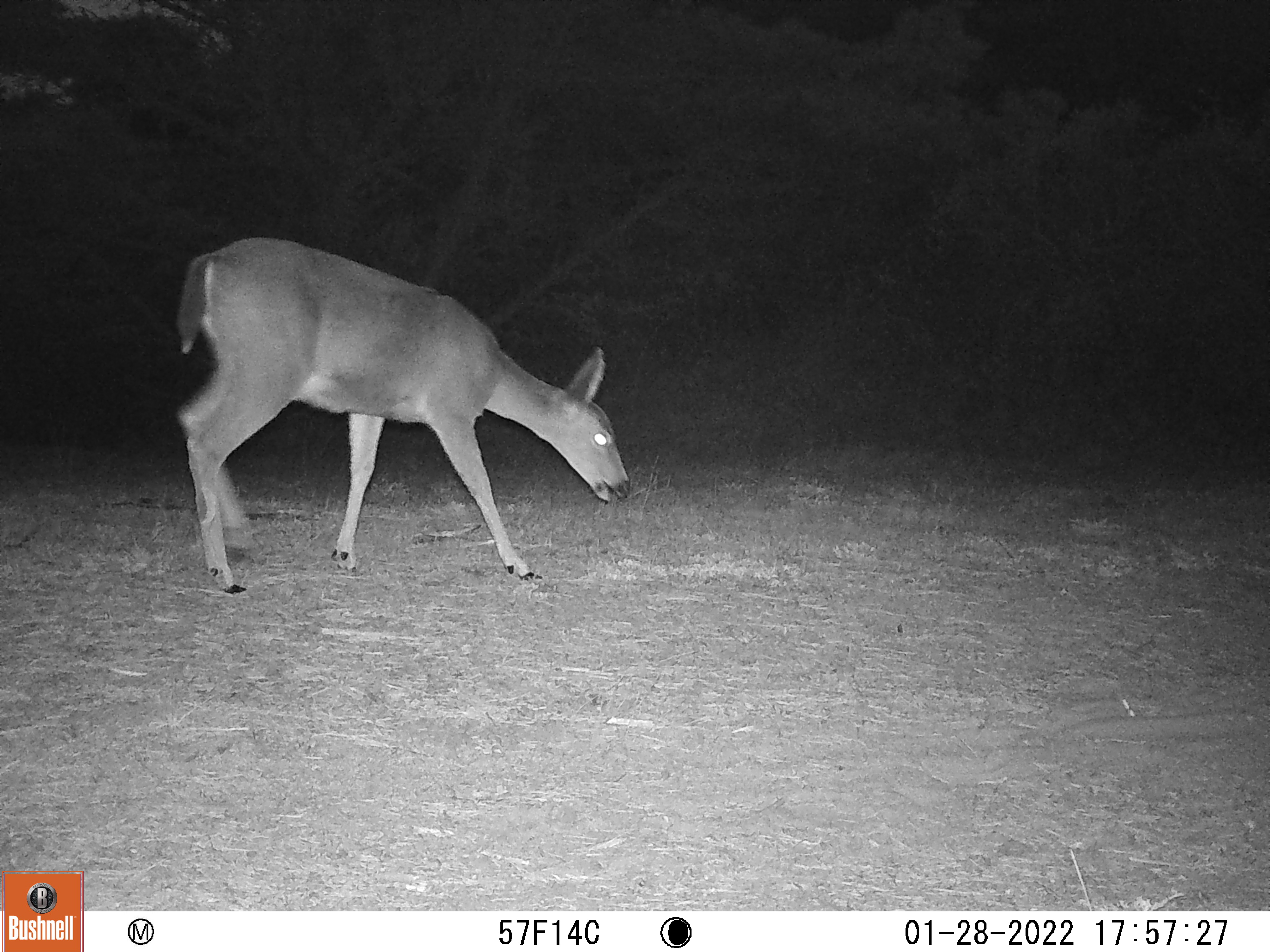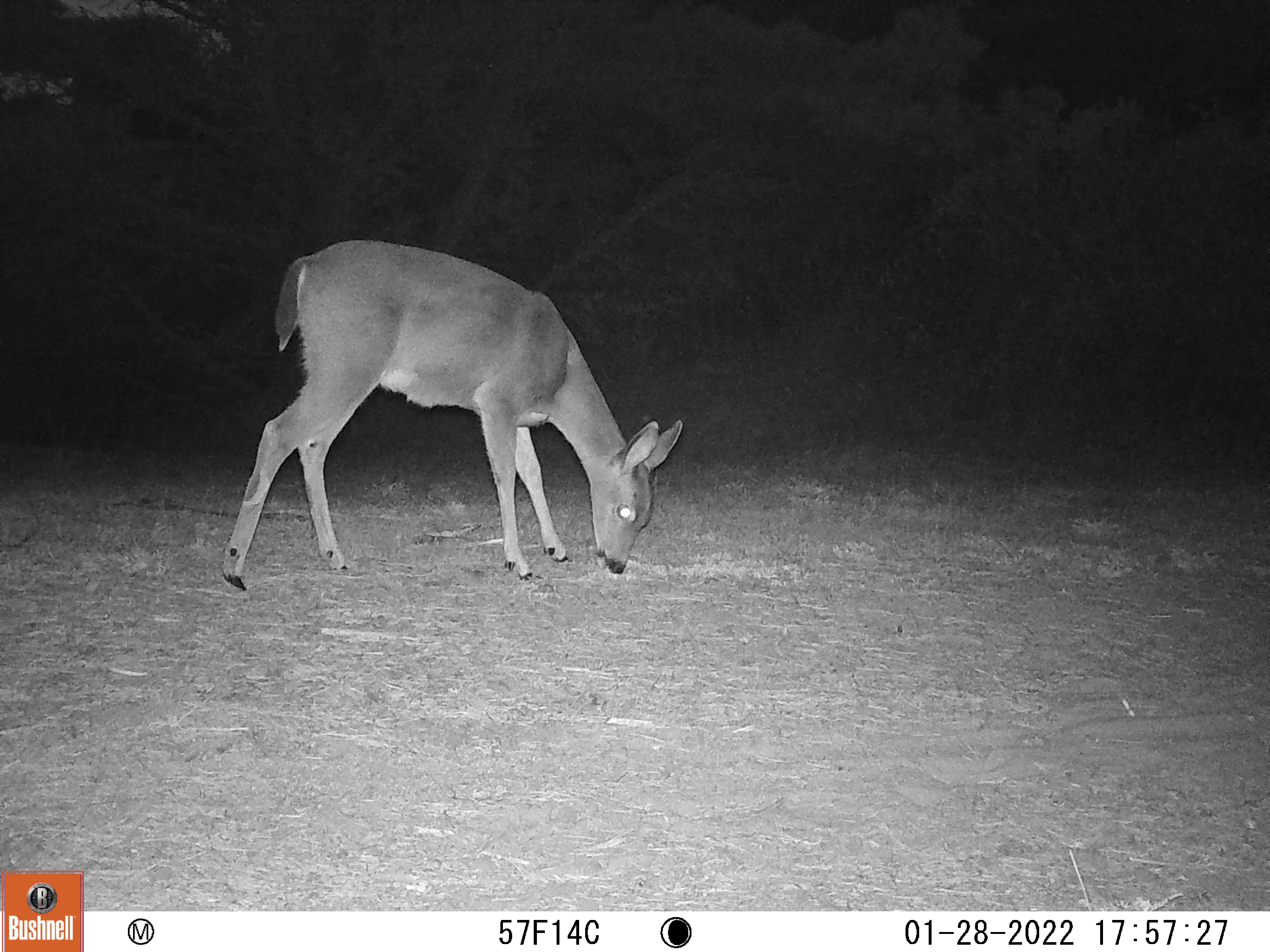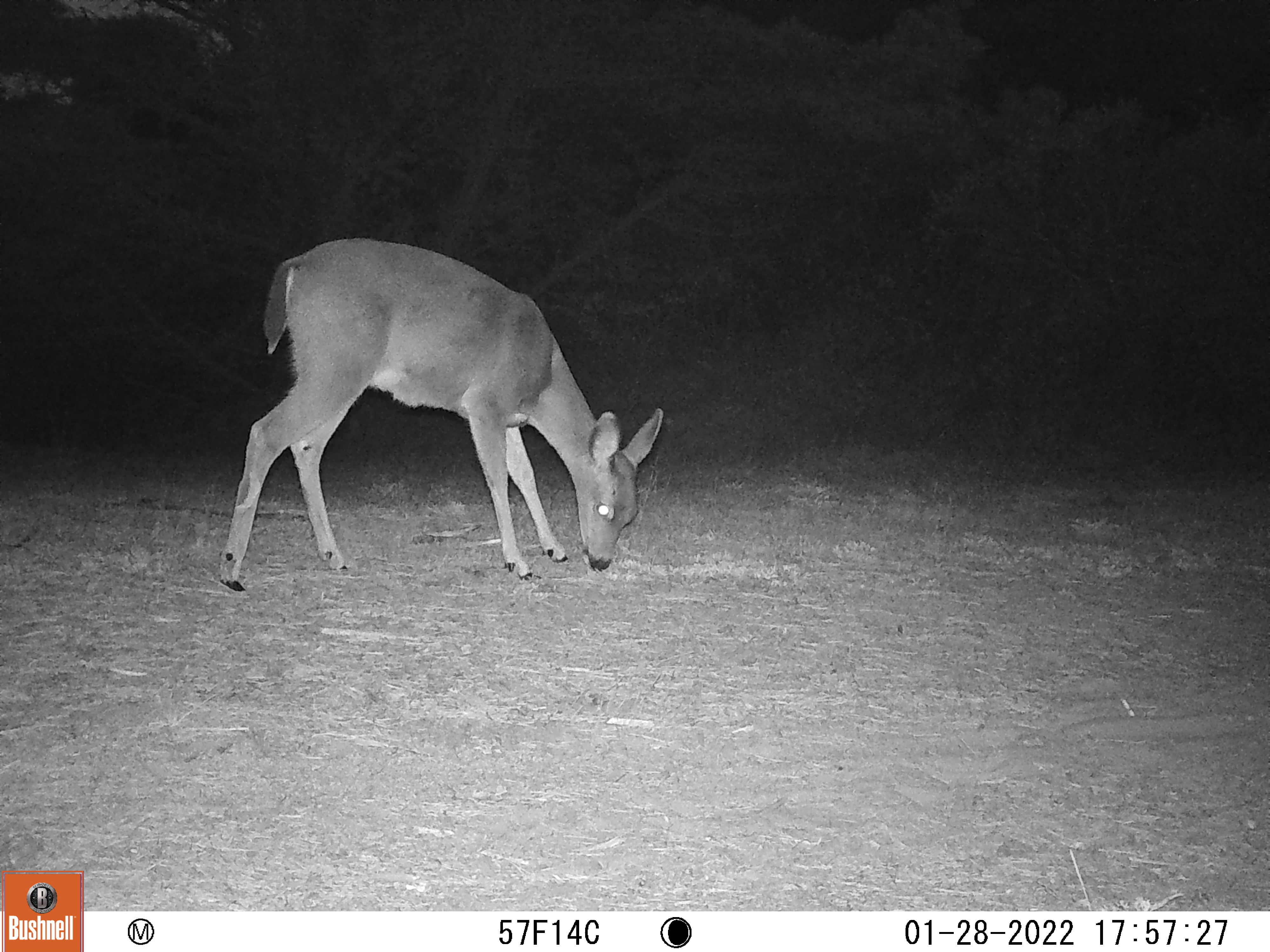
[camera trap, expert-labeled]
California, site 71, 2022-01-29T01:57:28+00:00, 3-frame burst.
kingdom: Animalia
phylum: Chordata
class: Mammalia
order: Artiodactyla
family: Cervidae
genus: Odocoileus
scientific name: Odocoileus hemionus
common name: mule deer